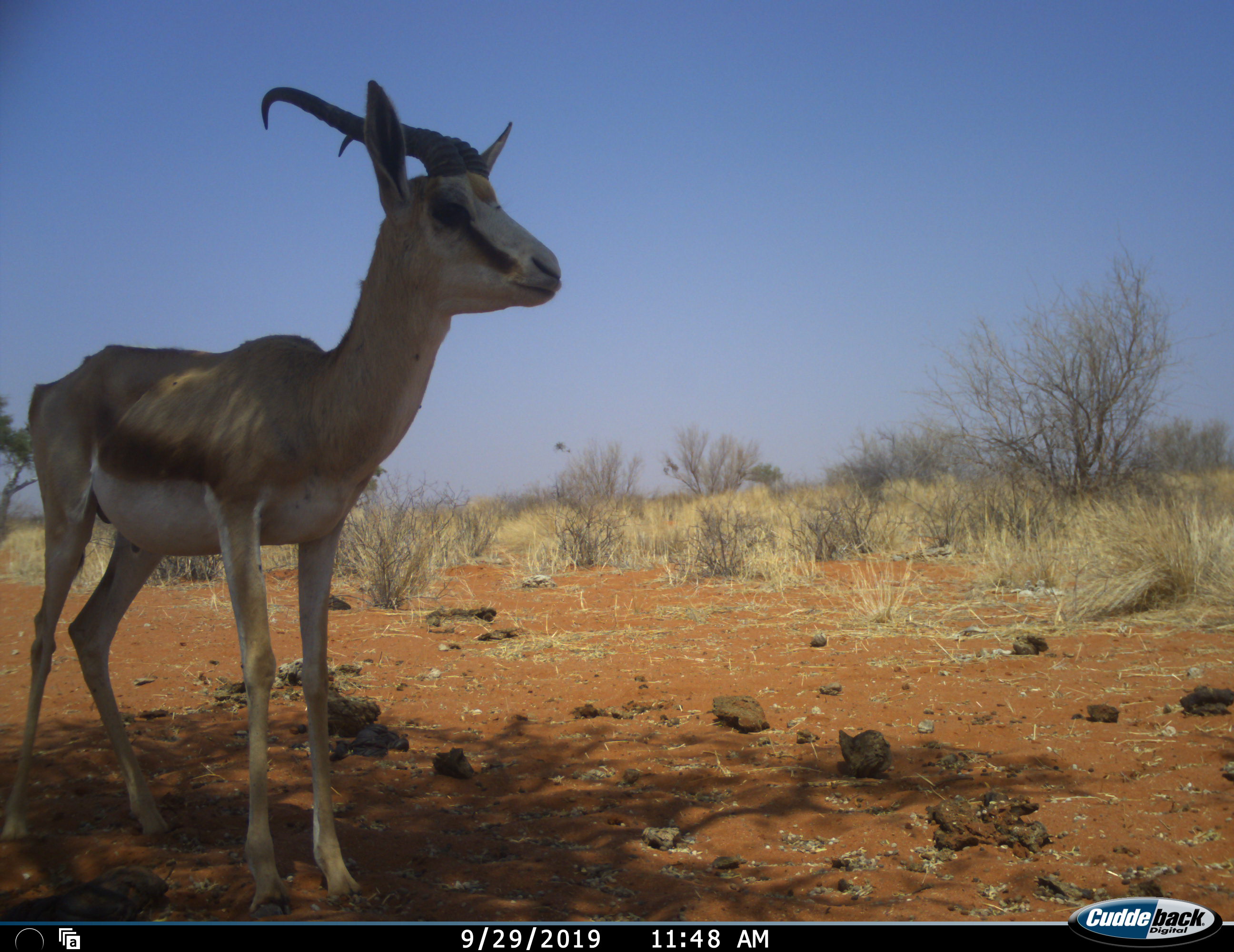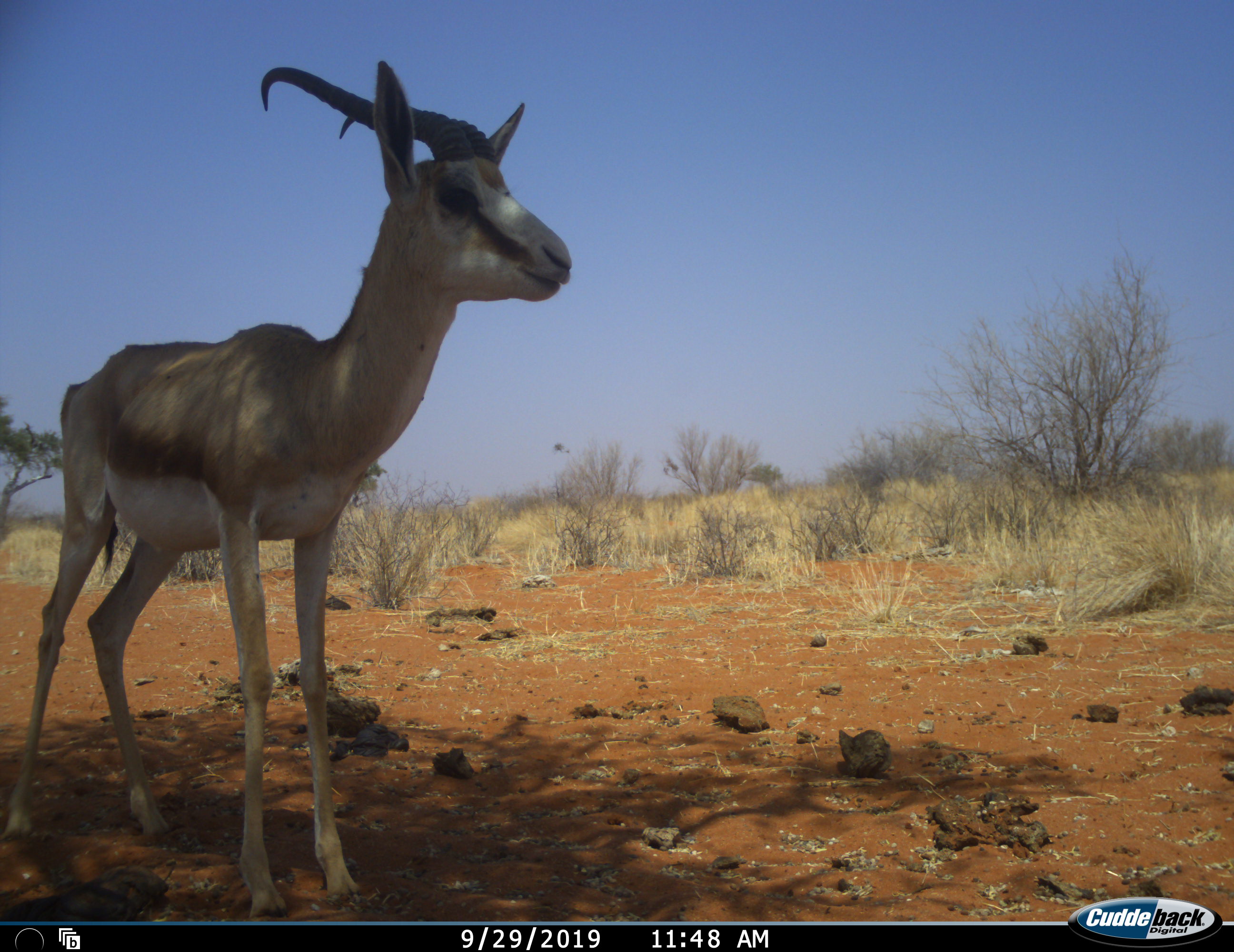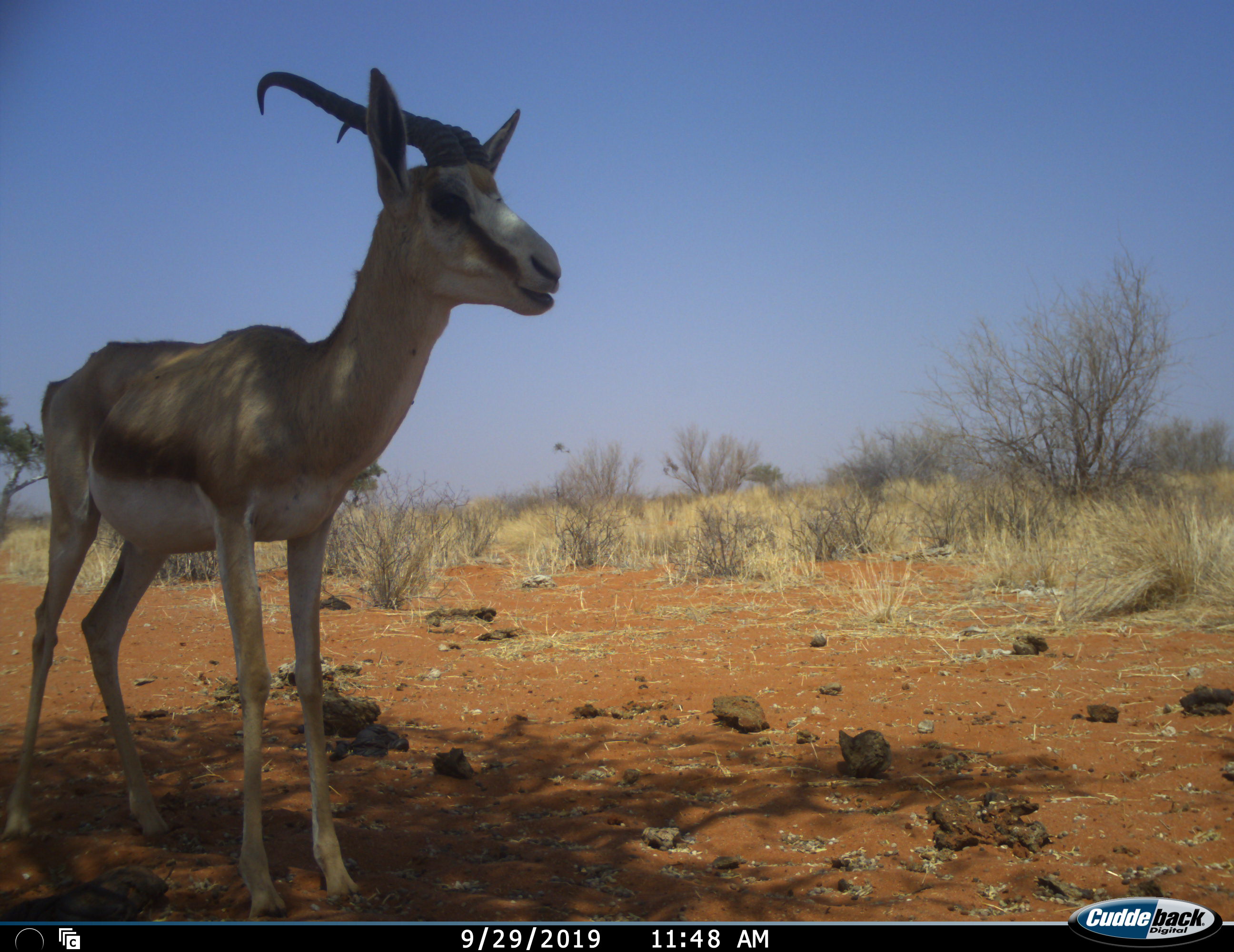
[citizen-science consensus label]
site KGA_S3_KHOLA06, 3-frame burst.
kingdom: Animalia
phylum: Chordata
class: Mammalia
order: Artiodactyla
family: Bovidae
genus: Antidorcas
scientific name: Antidorcas marsupialis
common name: springbok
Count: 1.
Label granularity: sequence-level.